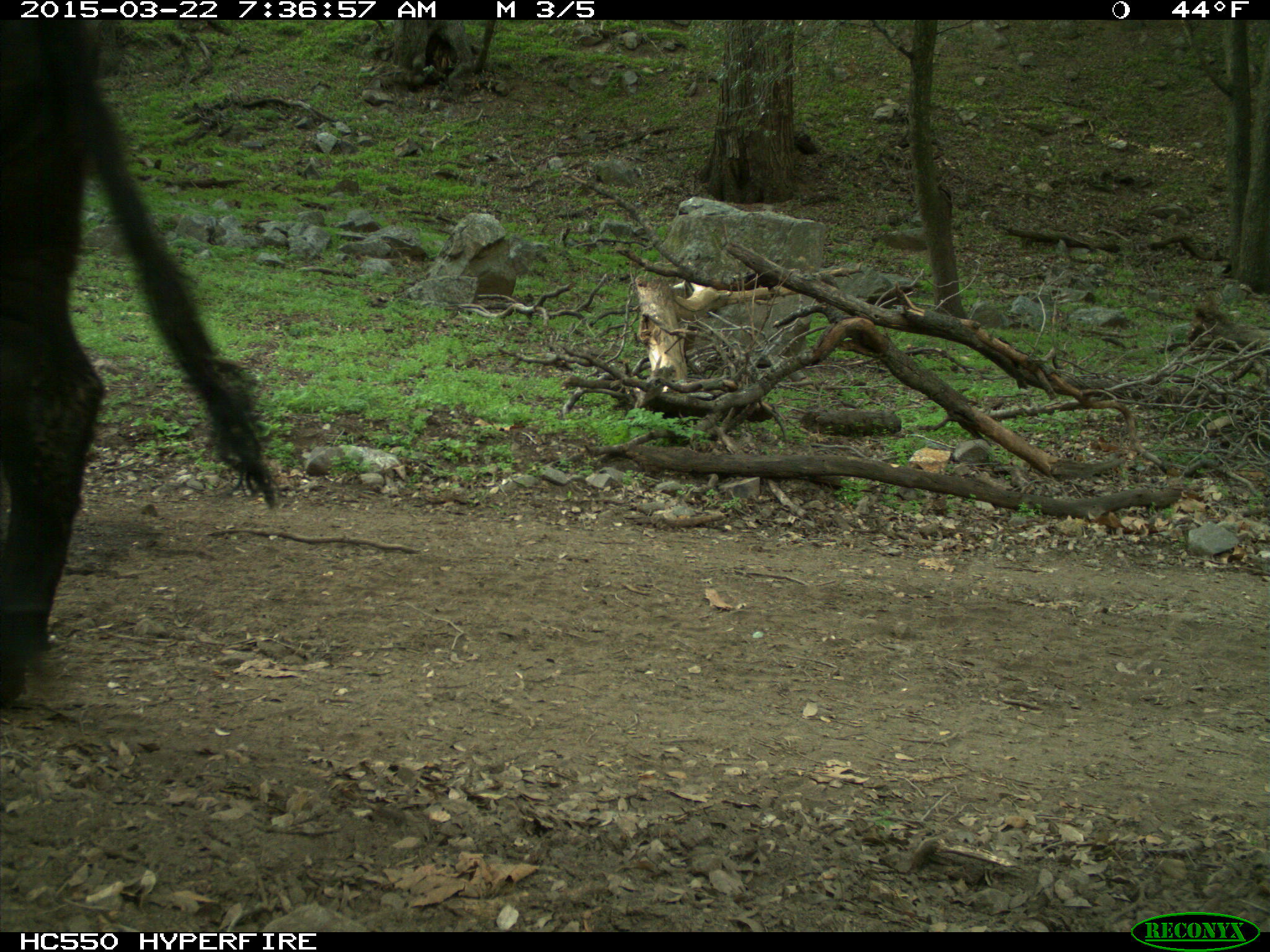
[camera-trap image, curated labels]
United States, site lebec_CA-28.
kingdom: Animalia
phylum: Chordata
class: Mammalia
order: Artiodactyla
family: Bovidae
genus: Bos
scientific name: Bos taurus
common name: domestic cow